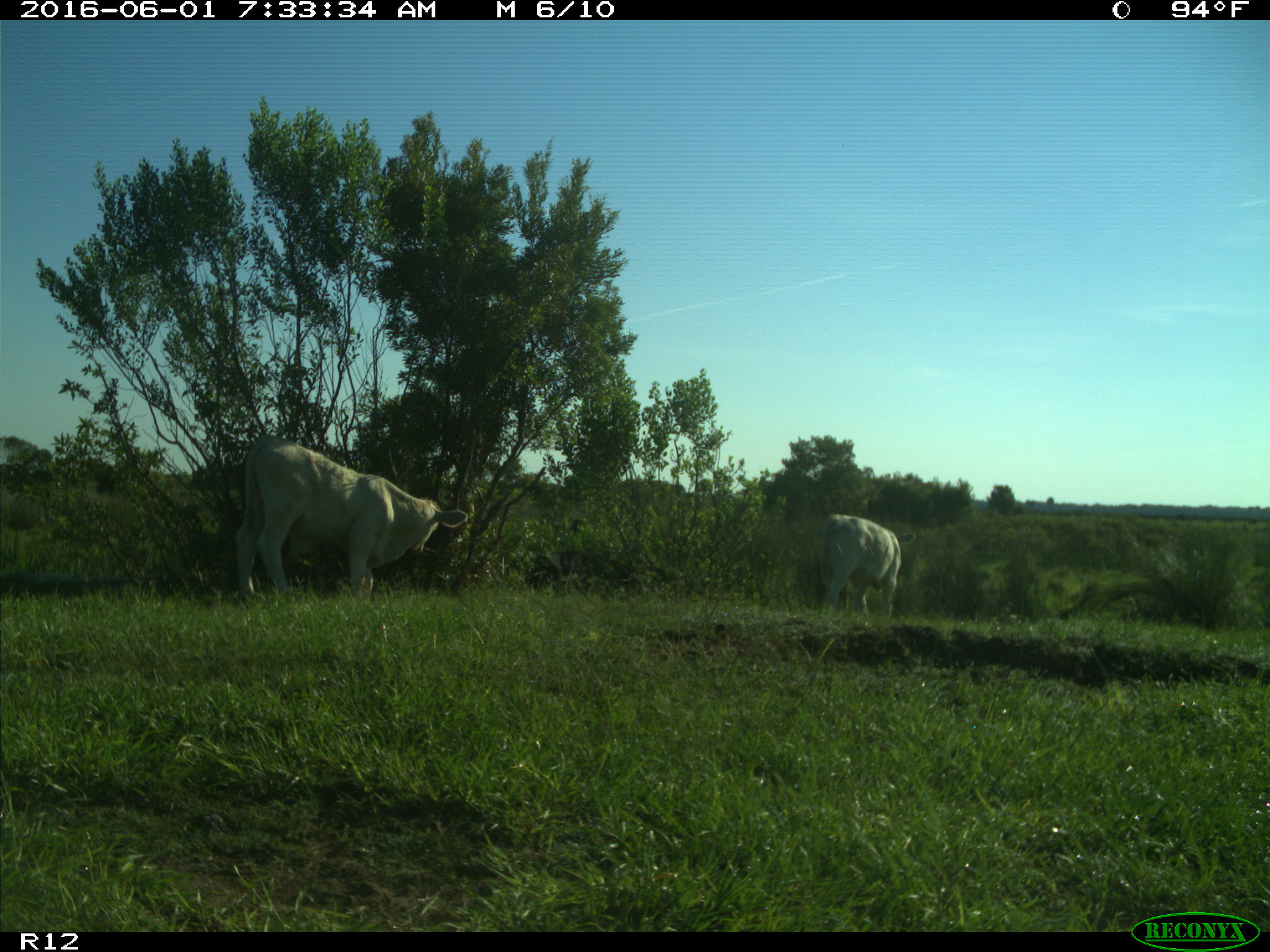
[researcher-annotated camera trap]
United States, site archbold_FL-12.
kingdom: Animalia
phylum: Chordata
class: Mammalia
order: Artiodactyla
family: Bovidae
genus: Bos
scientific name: Bos taurus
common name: domestic cow